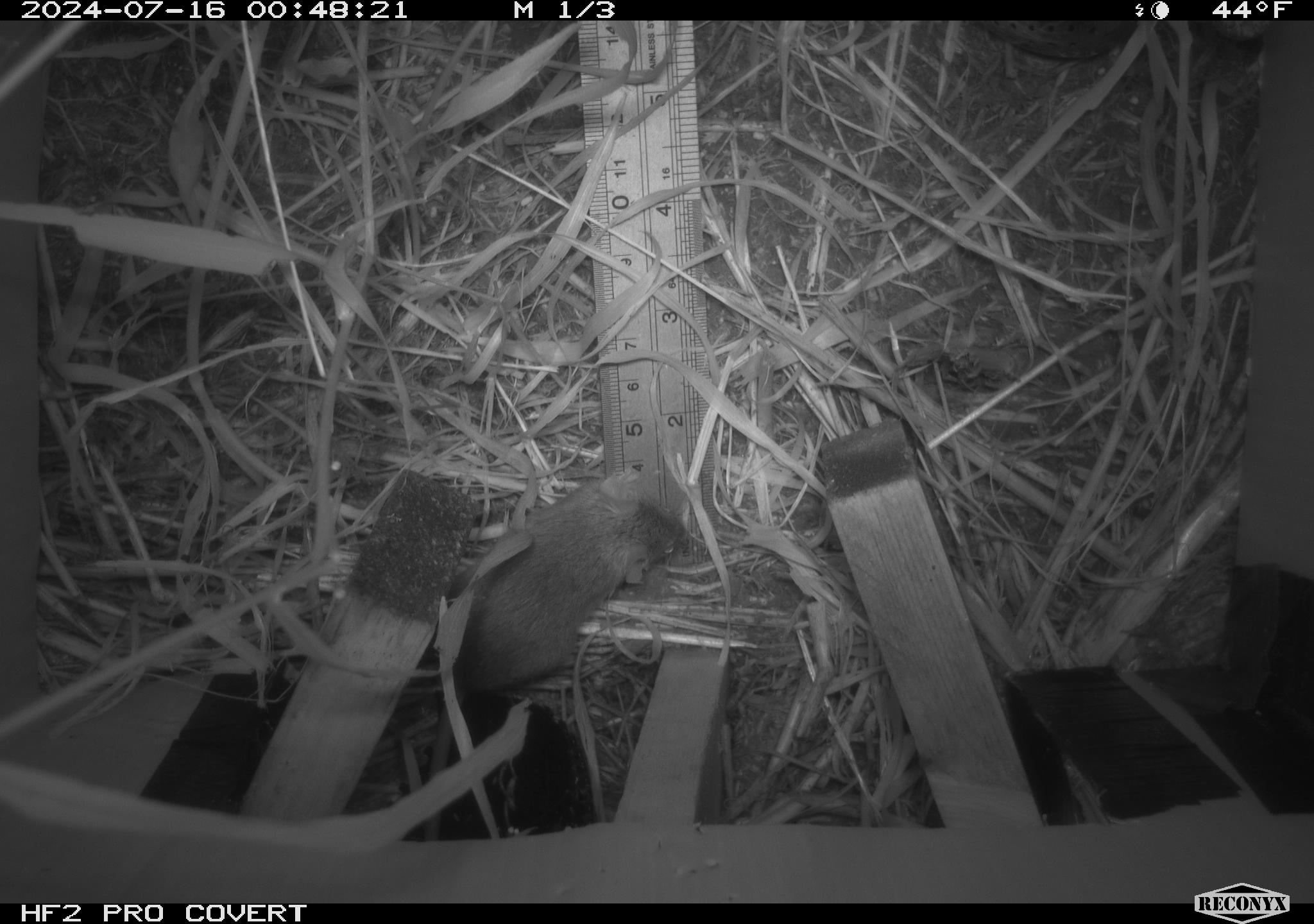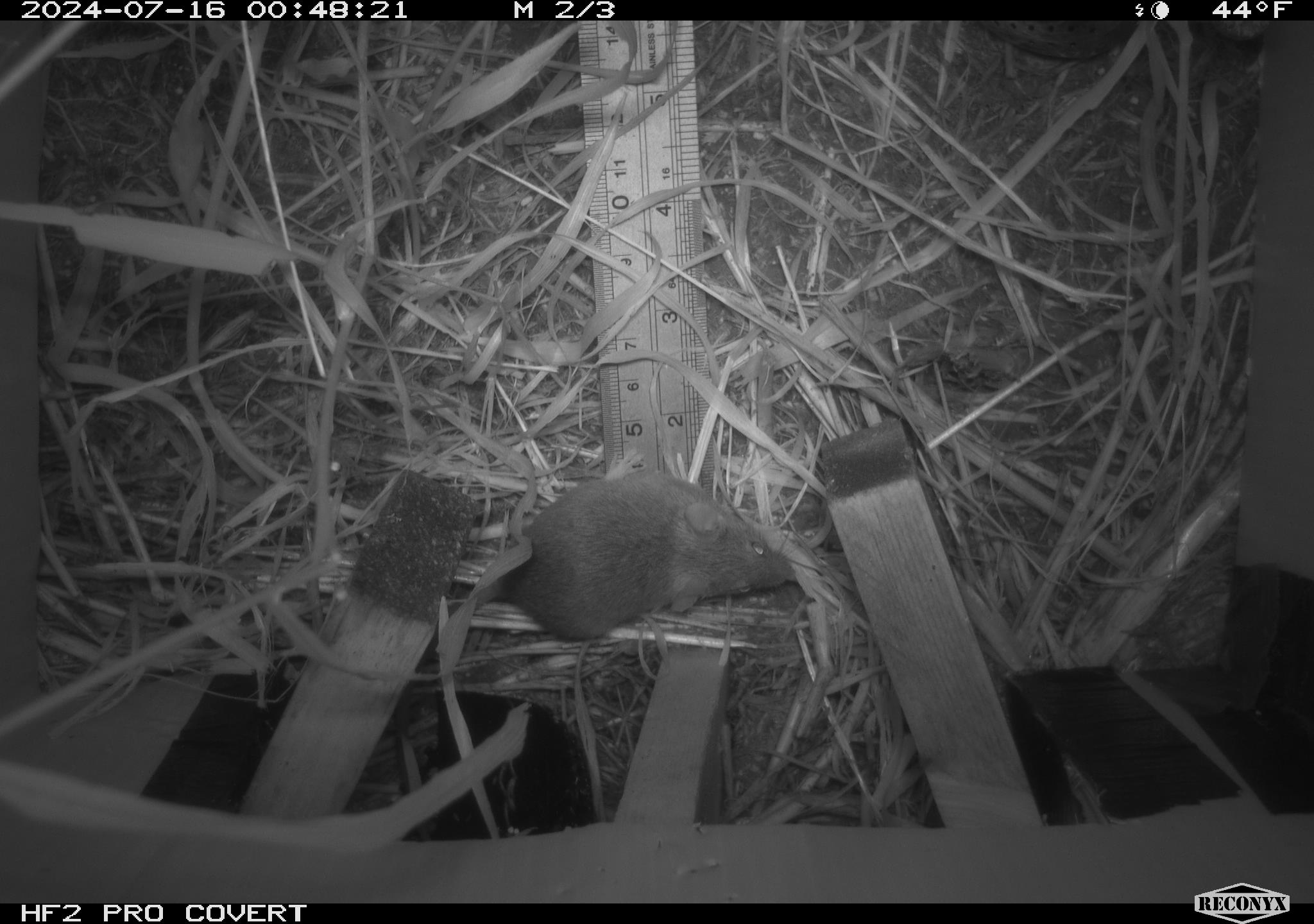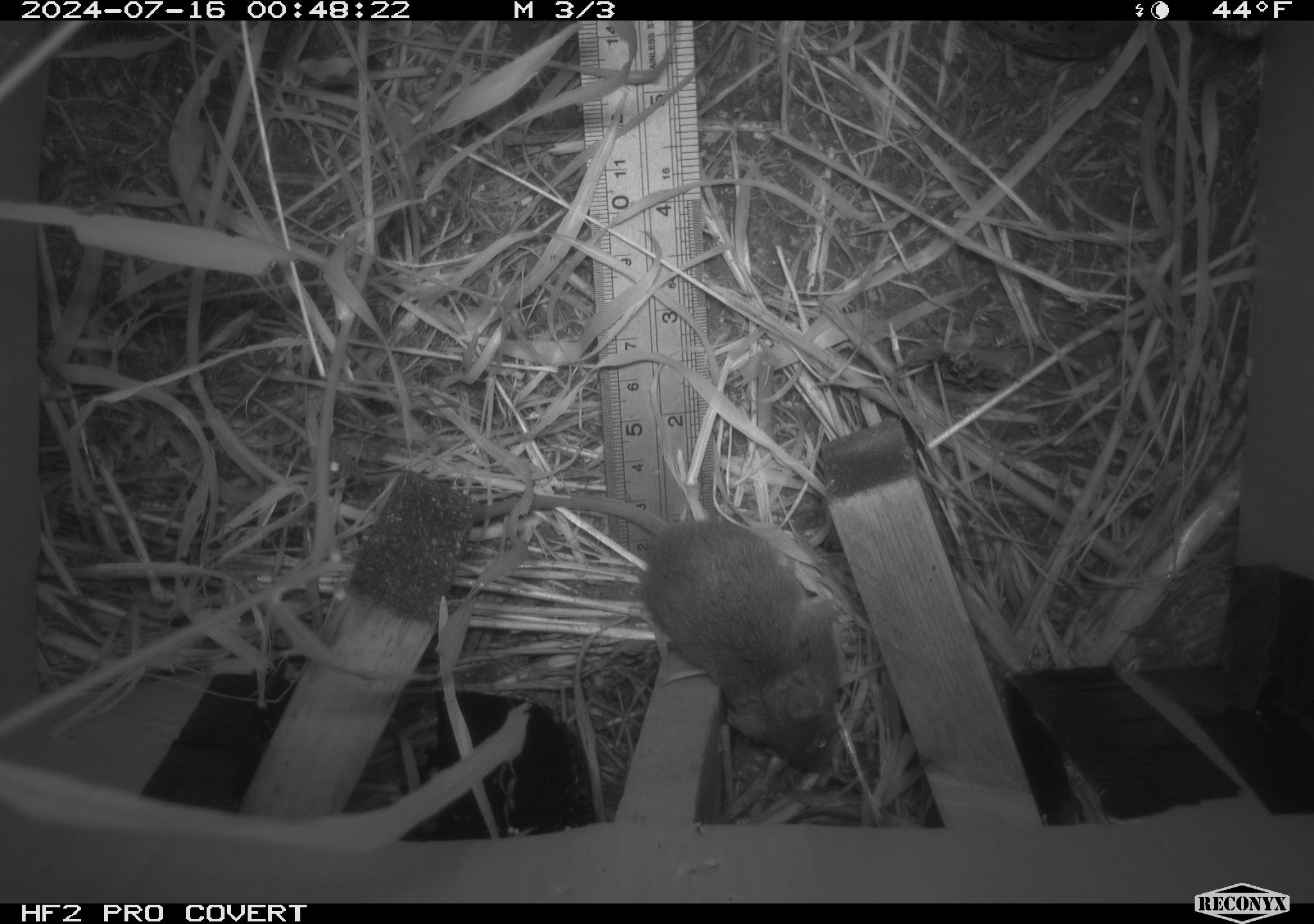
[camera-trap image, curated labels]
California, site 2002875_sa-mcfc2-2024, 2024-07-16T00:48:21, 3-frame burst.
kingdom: Animalia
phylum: Chordata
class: Mammalia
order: Rodentia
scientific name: Rodentia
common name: rodent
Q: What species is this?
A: Rodent (Rodentia).